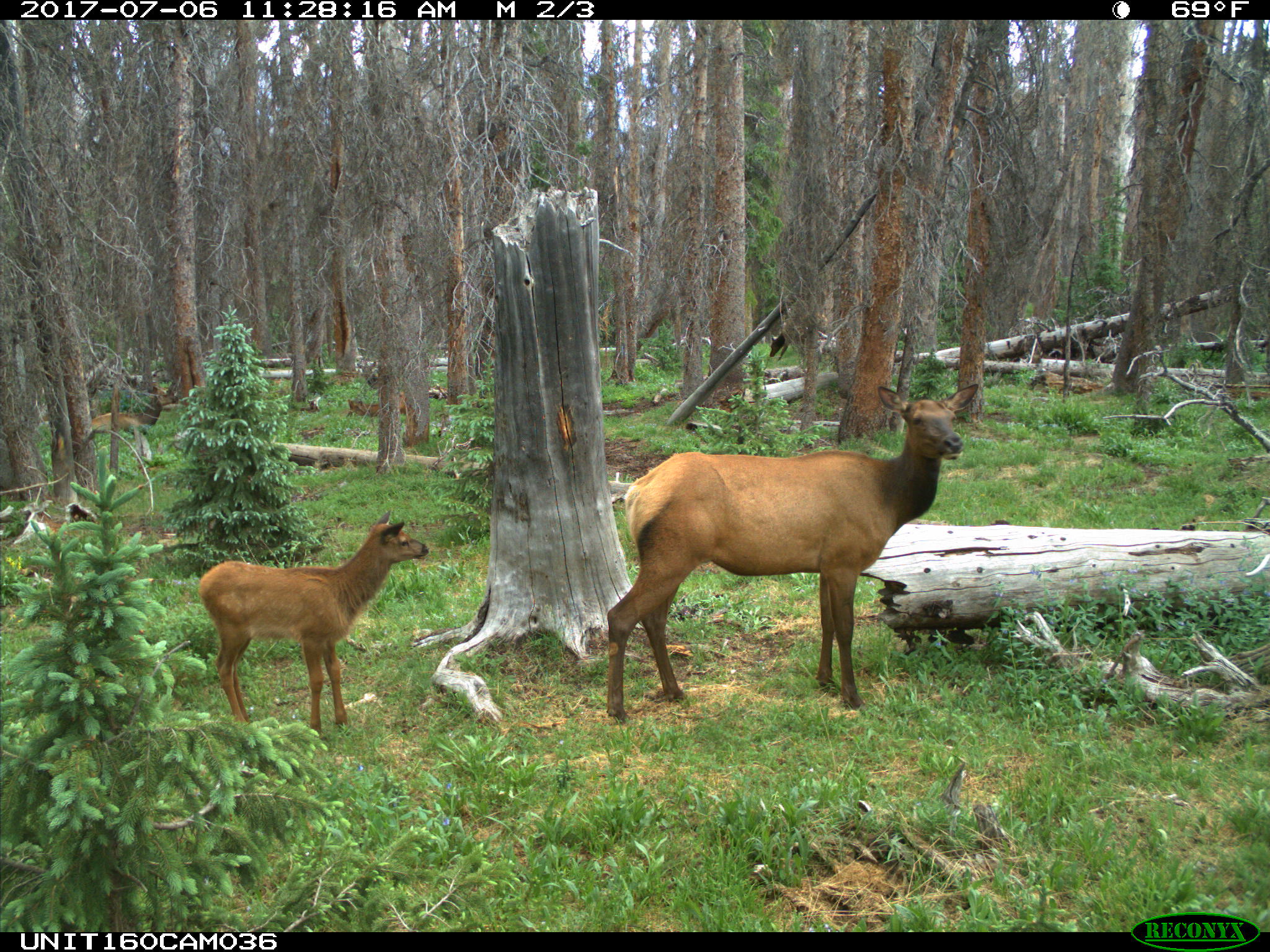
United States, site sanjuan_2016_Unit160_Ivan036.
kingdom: Animalia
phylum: Chordata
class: Mammalia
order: Artiodactyla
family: Cervidae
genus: Cervus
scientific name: Cervus elaphus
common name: red deer